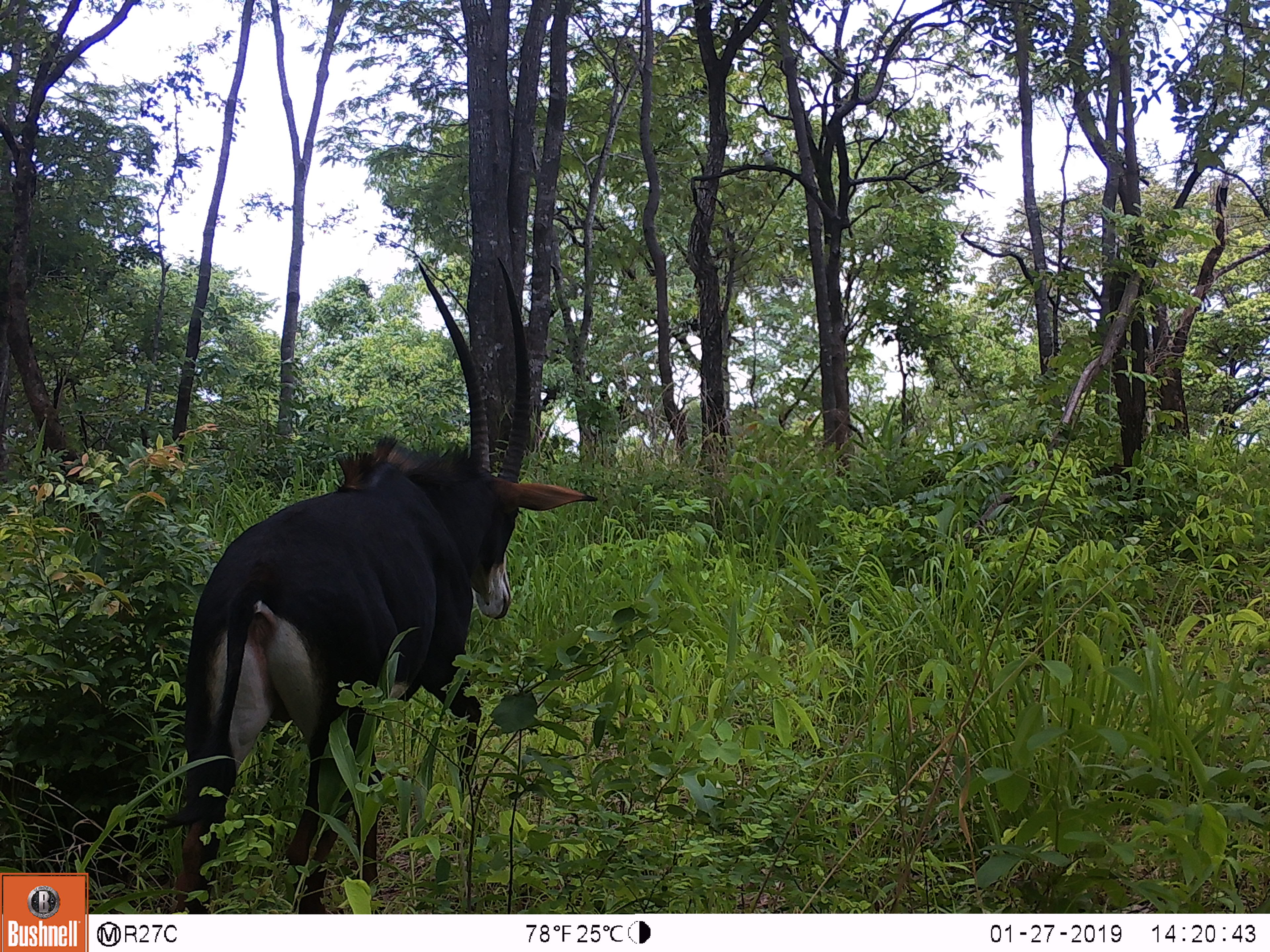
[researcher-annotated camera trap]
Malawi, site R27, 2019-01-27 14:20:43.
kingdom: Animalia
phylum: Chordata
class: Mammalia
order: Artiodactyla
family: Bovidae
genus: Hippotragus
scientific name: Hippotragus niger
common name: sable antelope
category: sable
Sable (sable antelope) (Hippotragus niger), count 1.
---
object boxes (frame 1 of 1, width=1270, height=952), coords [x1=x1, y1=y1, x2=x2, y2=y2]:
sable: [x1=136, y1=246, x2=614, y2=910]